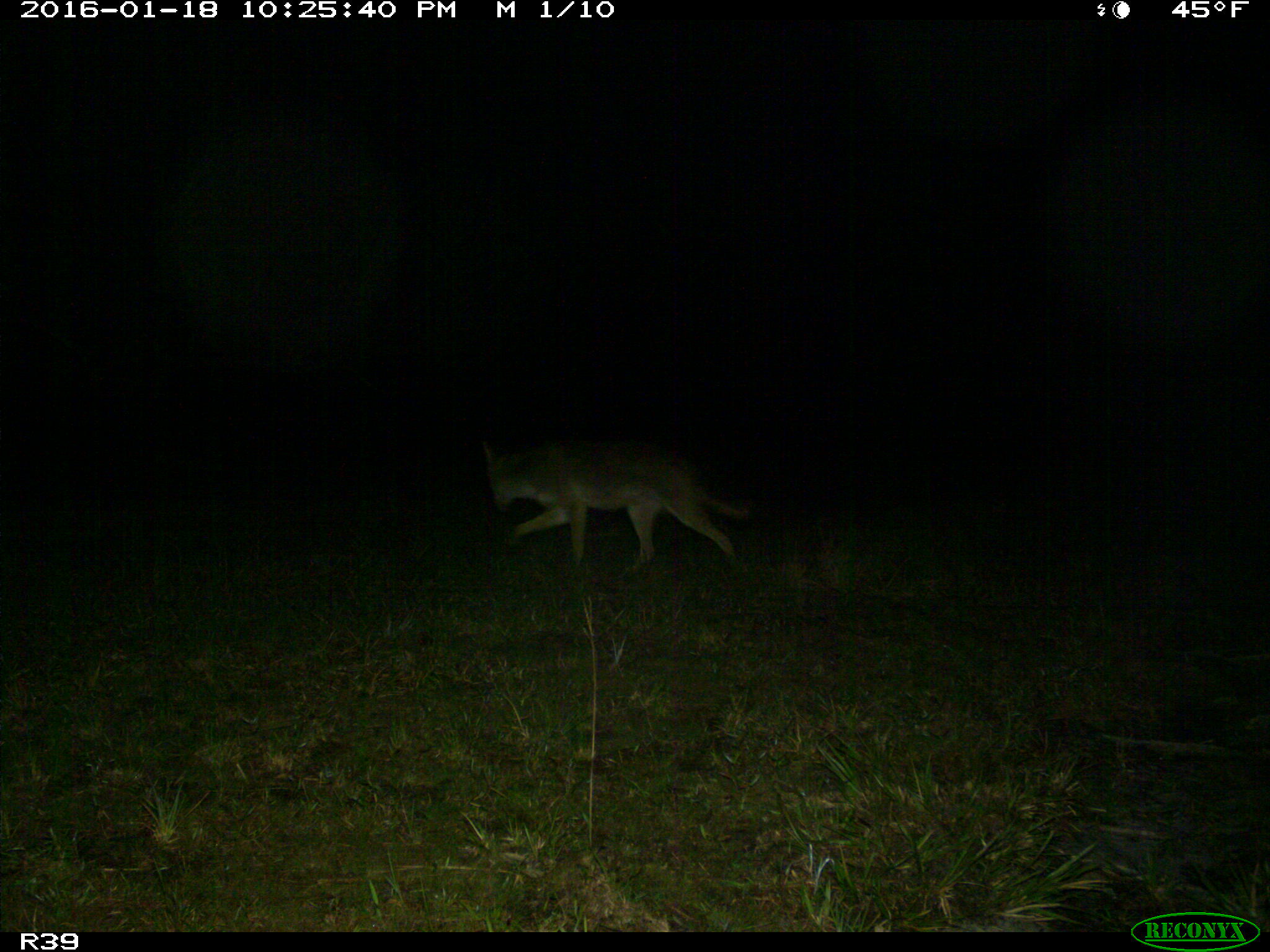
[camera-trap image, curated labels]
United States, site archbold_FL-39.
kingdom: Animalia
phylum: Chordata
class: Mammalia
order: Carnivora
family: Canidae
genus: Canis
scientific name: Canis latrans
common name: coyote